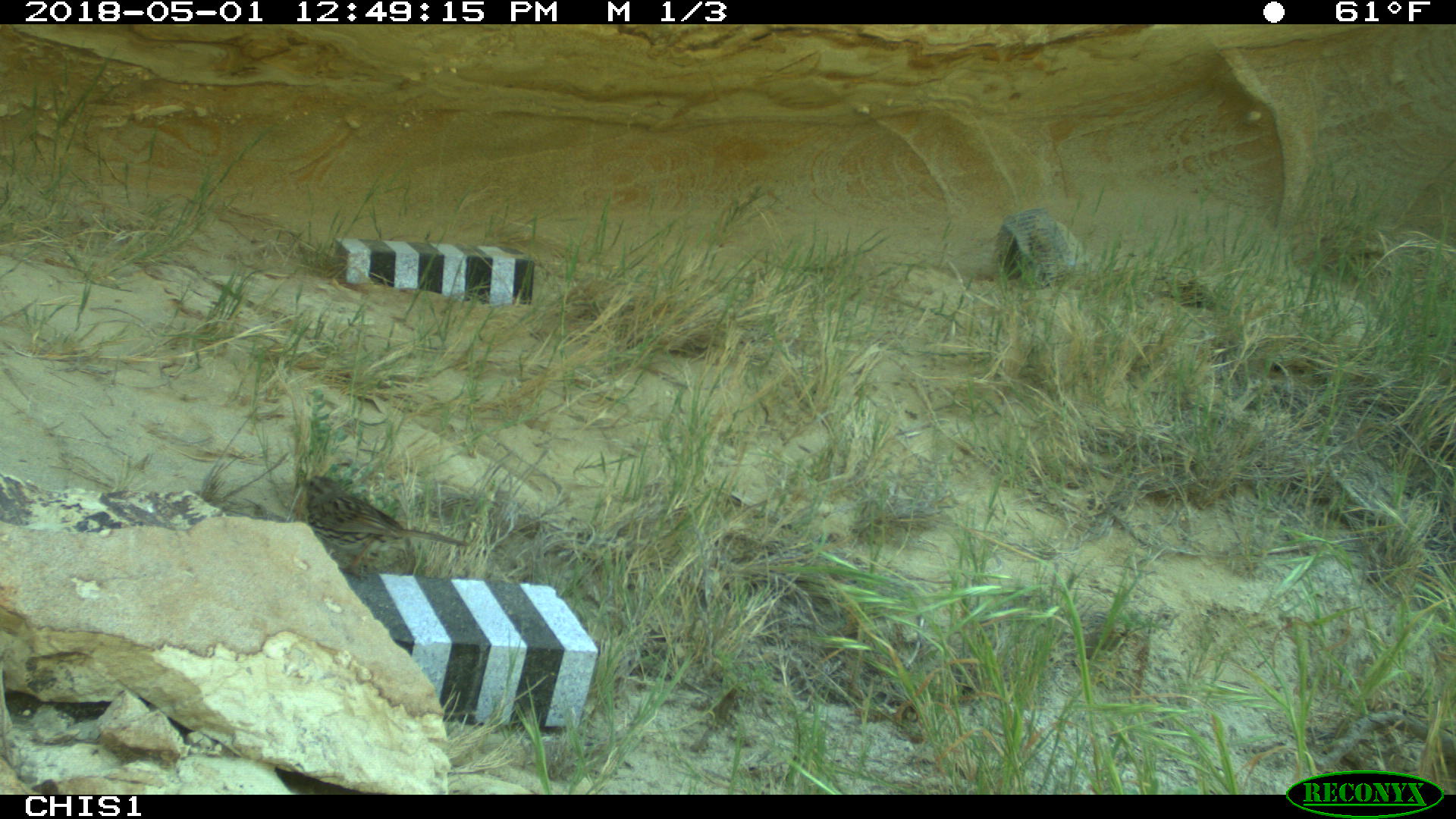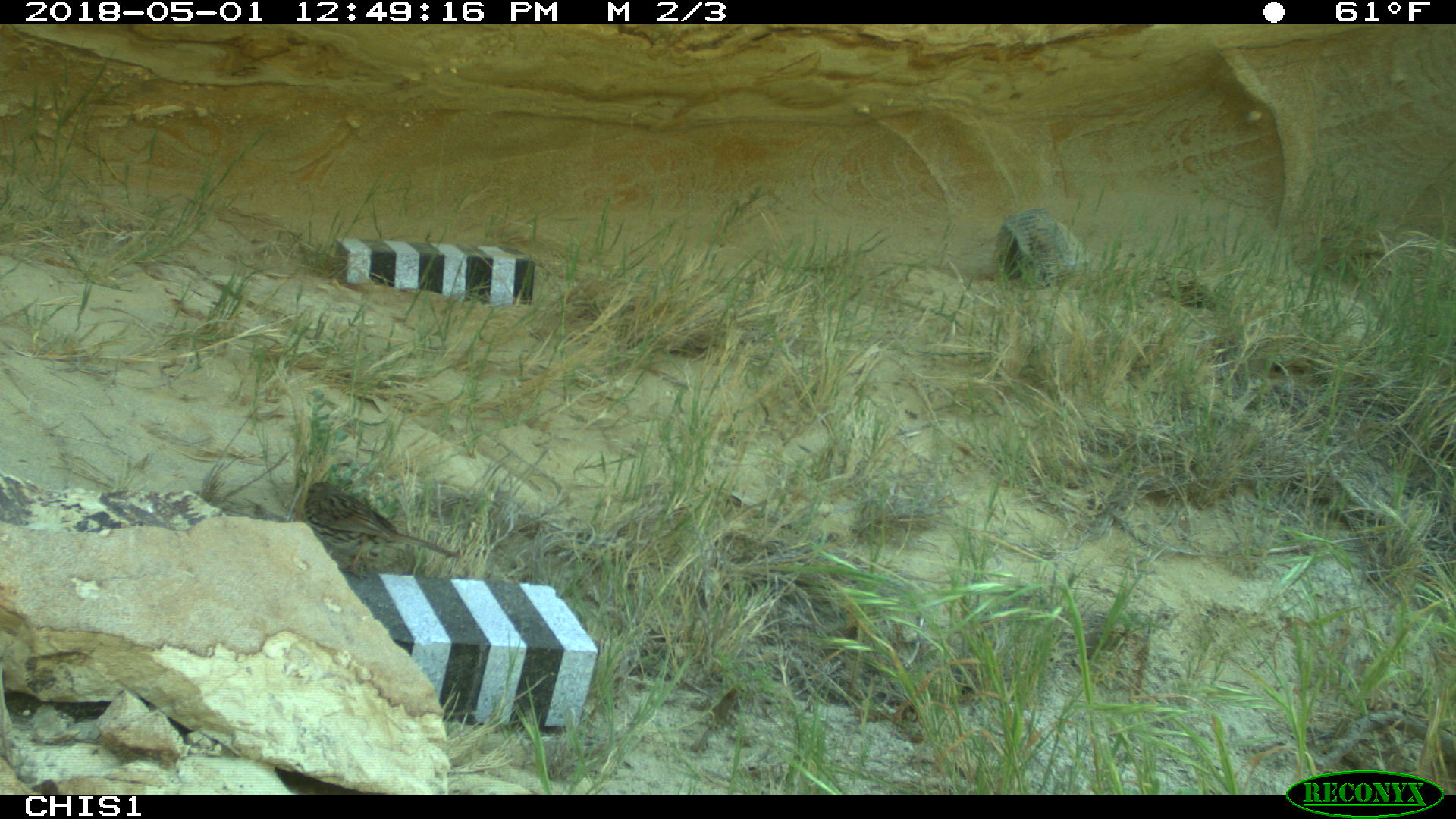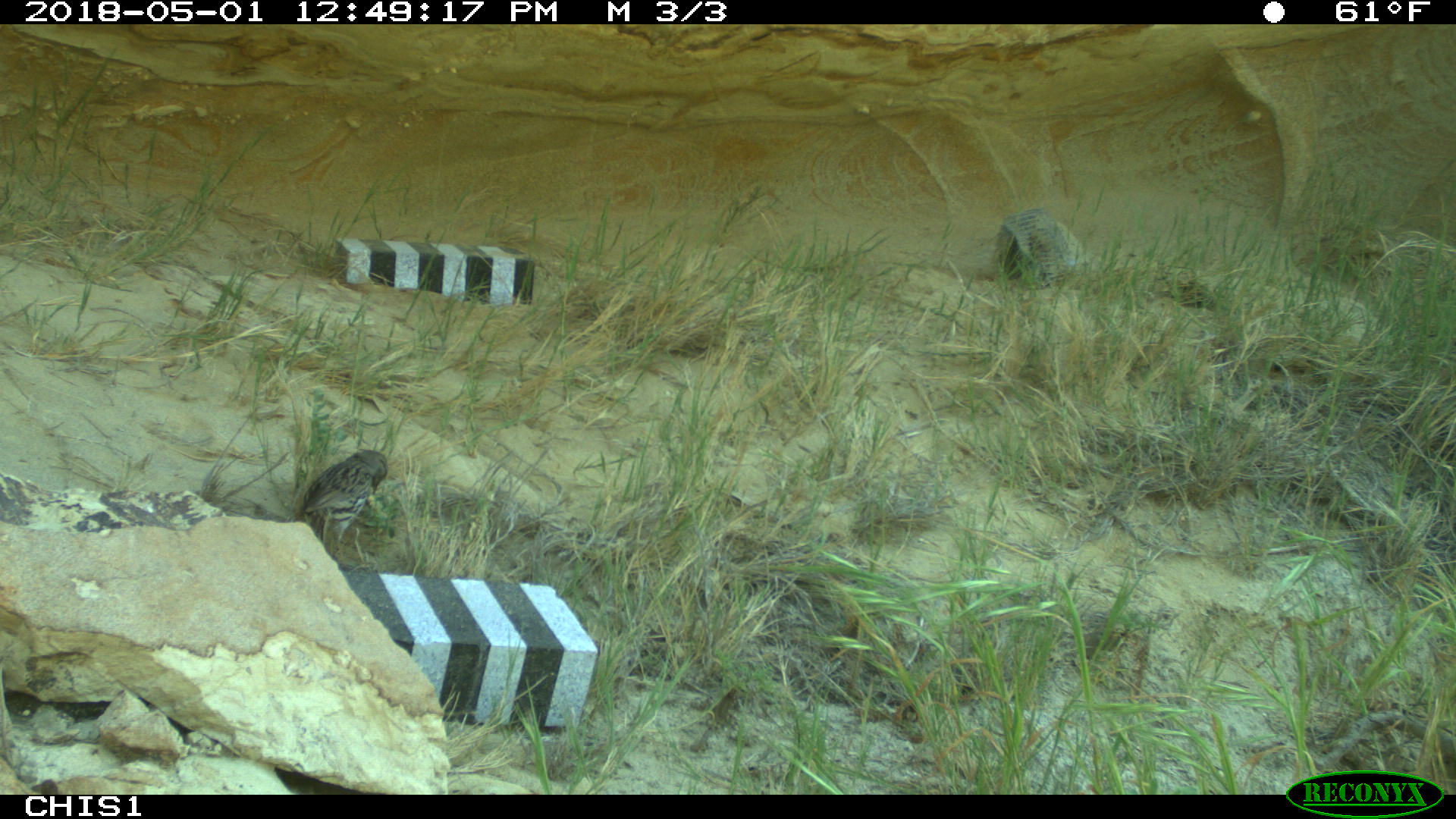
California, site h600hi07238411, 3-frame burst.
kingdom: Animalia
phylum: Chordata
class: Aves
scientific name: Aves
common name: bird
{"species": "bird (Aves)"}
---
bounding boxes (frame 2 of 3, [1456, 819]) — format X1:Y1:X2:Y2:
bird: 303:479:459:582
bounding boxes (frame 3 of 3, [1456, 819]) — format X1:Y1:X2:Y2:
bird: 302:448:388:545